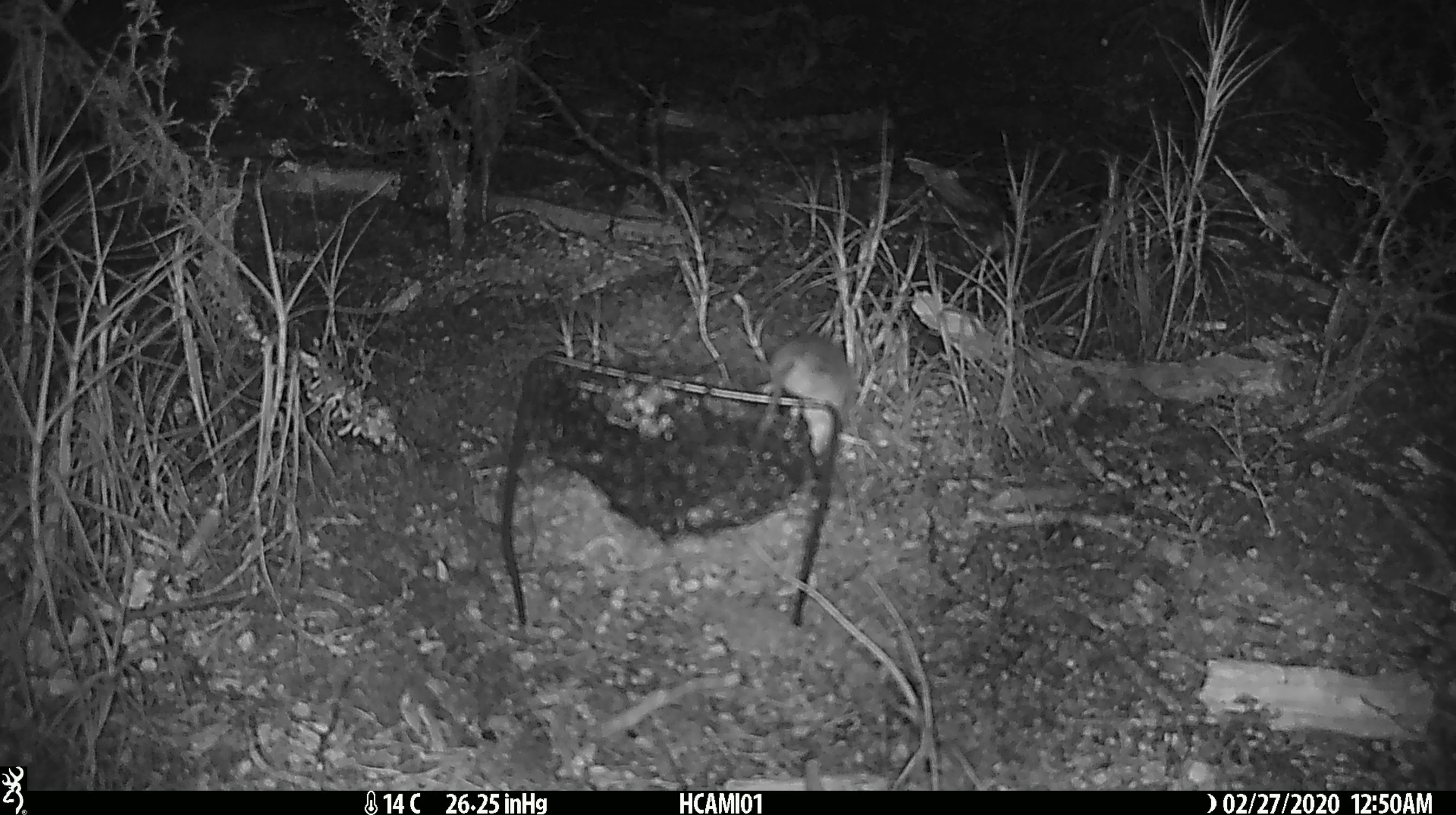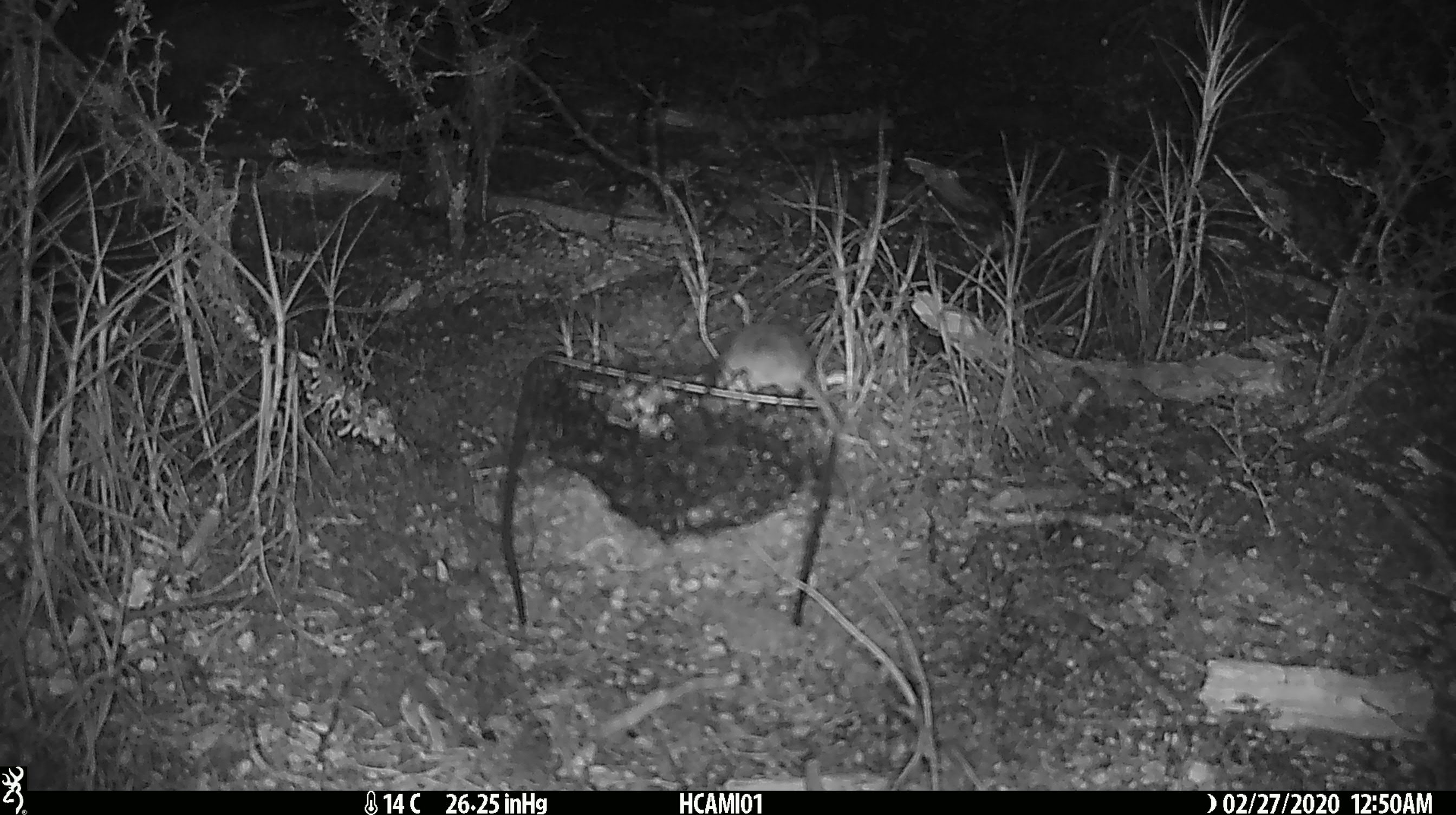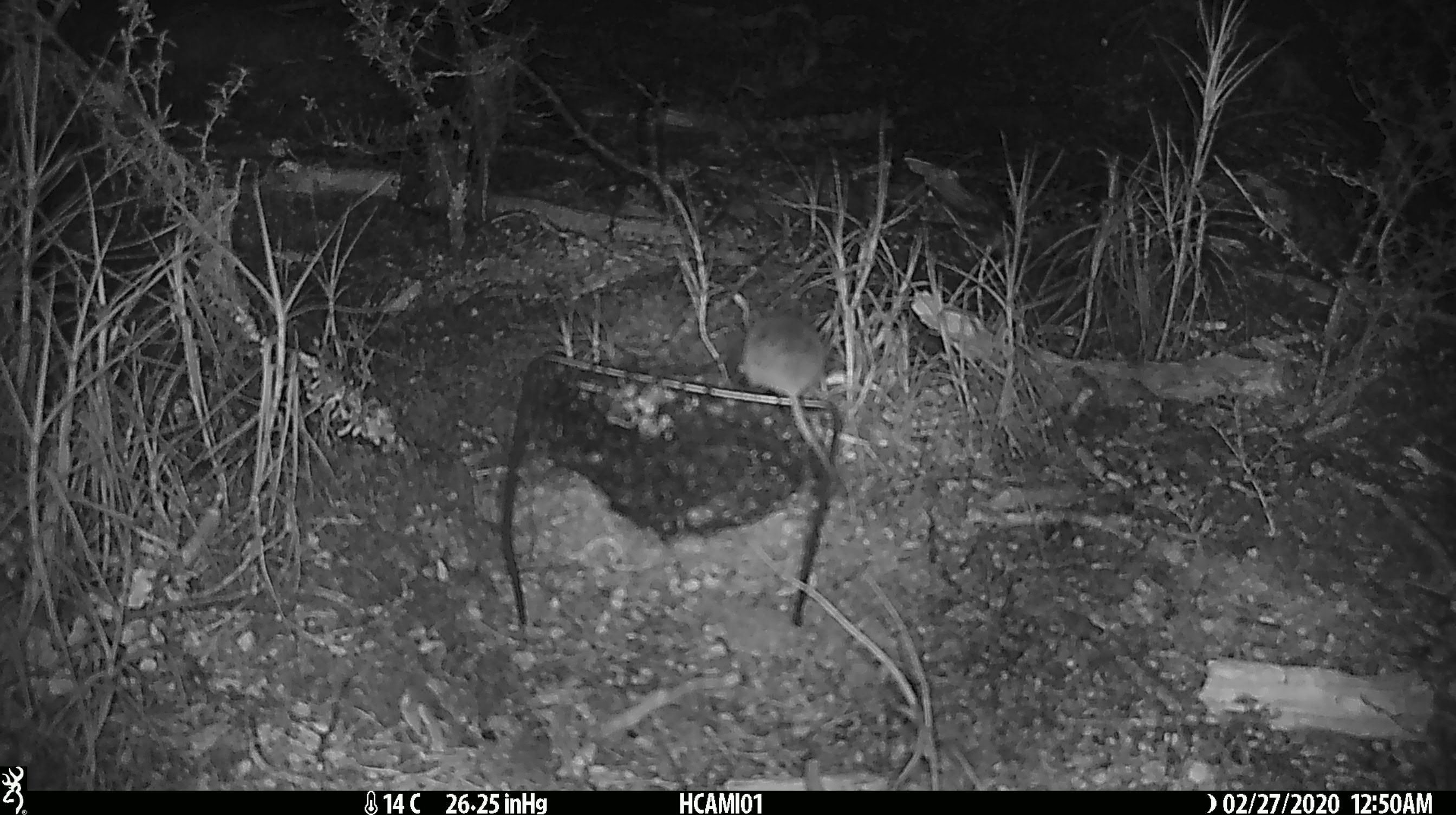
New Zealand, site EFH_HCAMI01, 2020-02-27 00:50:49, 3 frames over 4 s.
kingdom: Animalia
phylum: Chordata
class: Mammalia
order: Rodentia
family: Muridae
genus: Mus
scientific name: Mus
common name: mouse